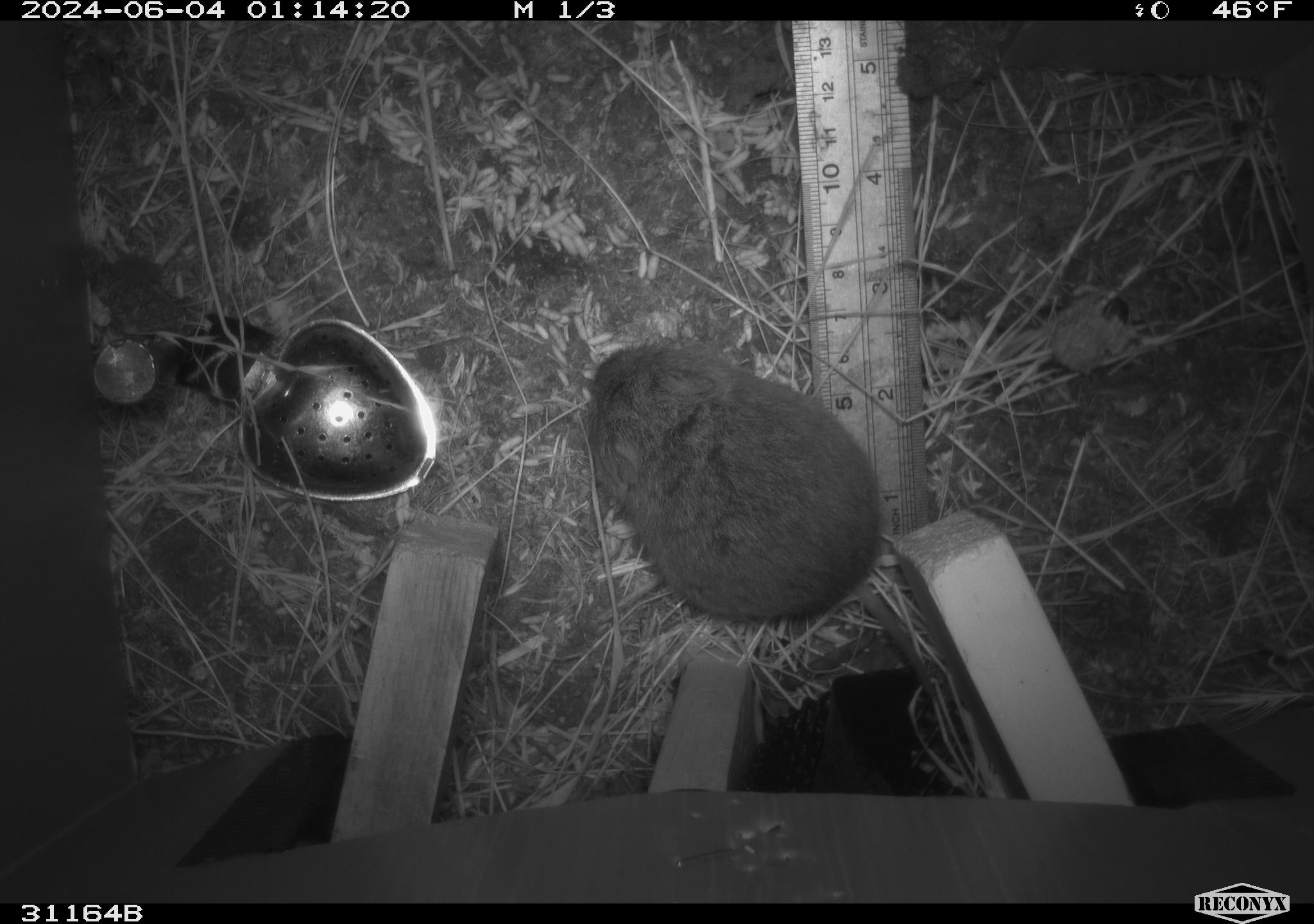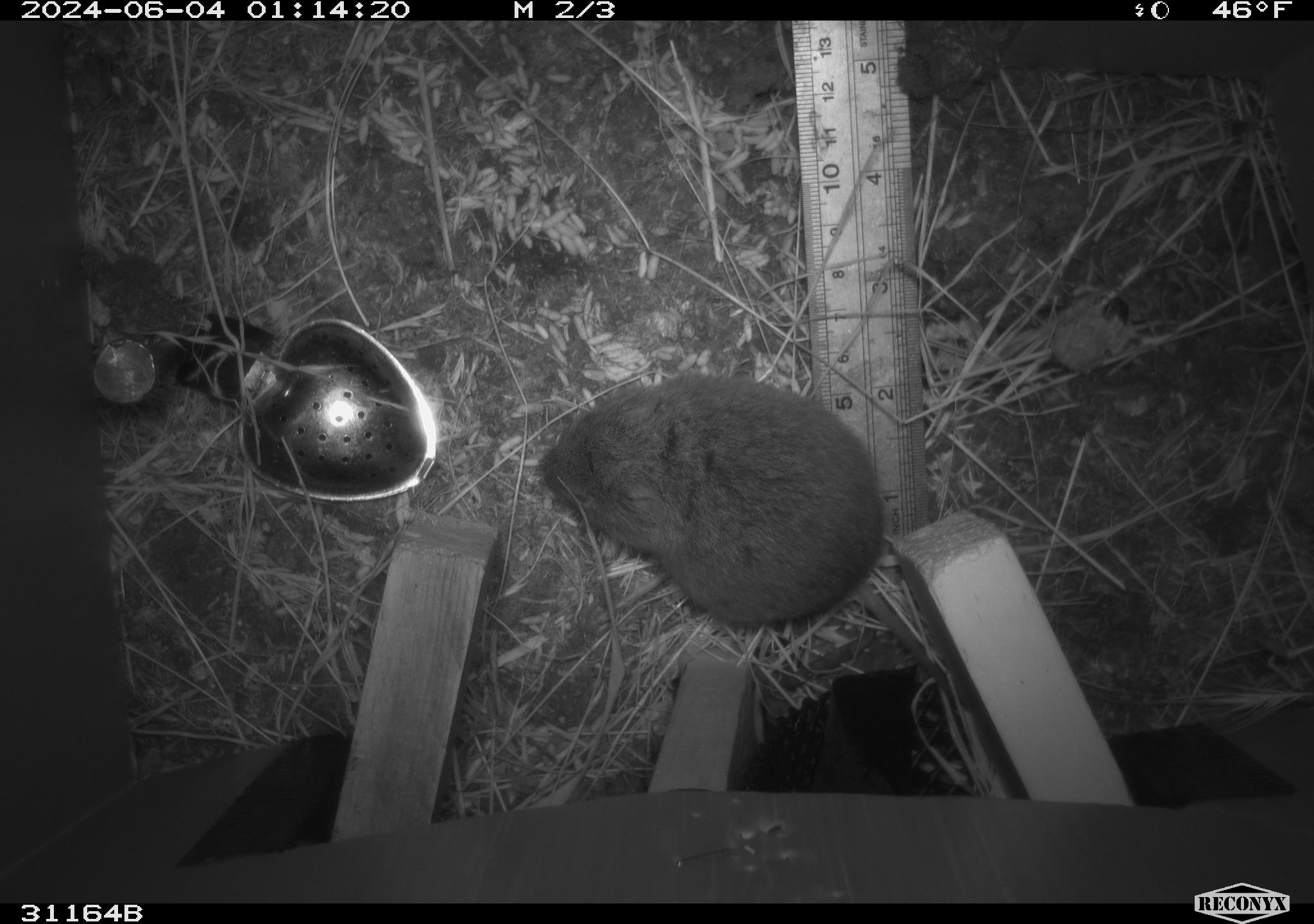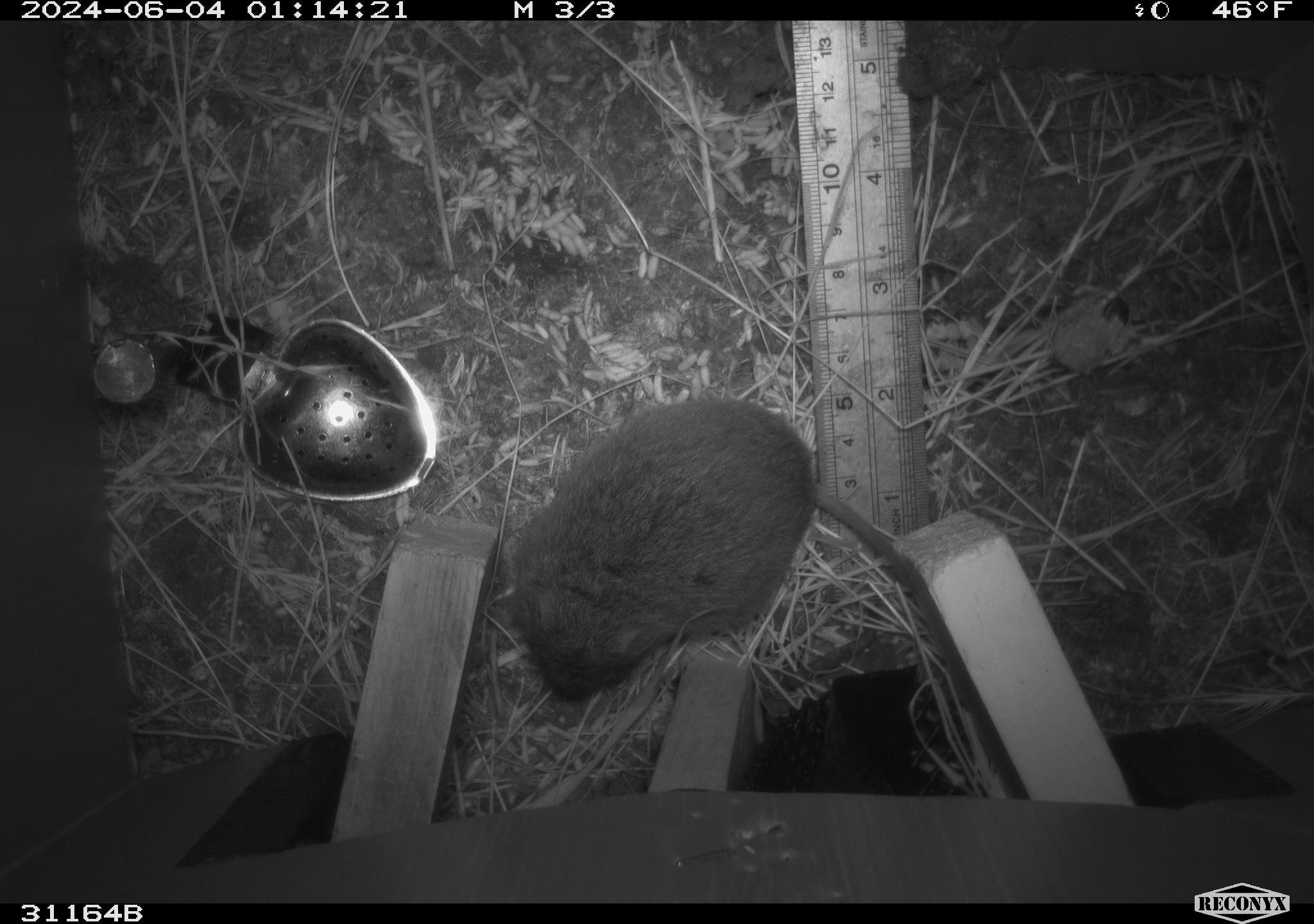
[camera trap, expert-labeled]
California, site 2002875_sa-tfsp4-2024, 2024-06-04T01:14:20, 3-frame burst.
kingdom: Animalia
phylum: Chordata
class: Mammalia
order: Rodentia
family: Cricetidae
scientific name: Arvicolinae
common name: voles, lemmings, and muskrats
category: arvicolinae subfamily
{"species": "arvicolinae subfamily (voles, lemmings, and muskrats) (Arvicolinae)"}